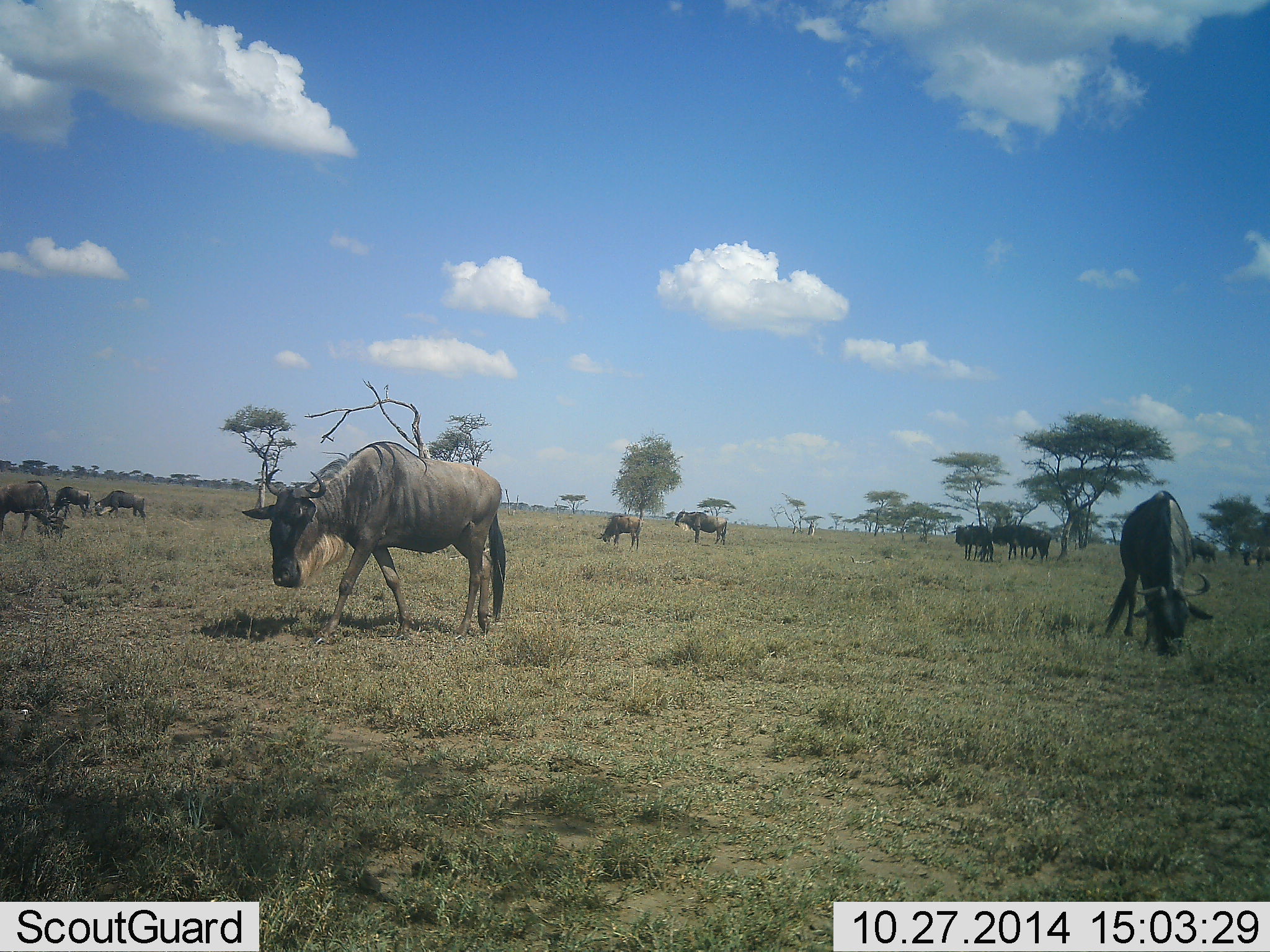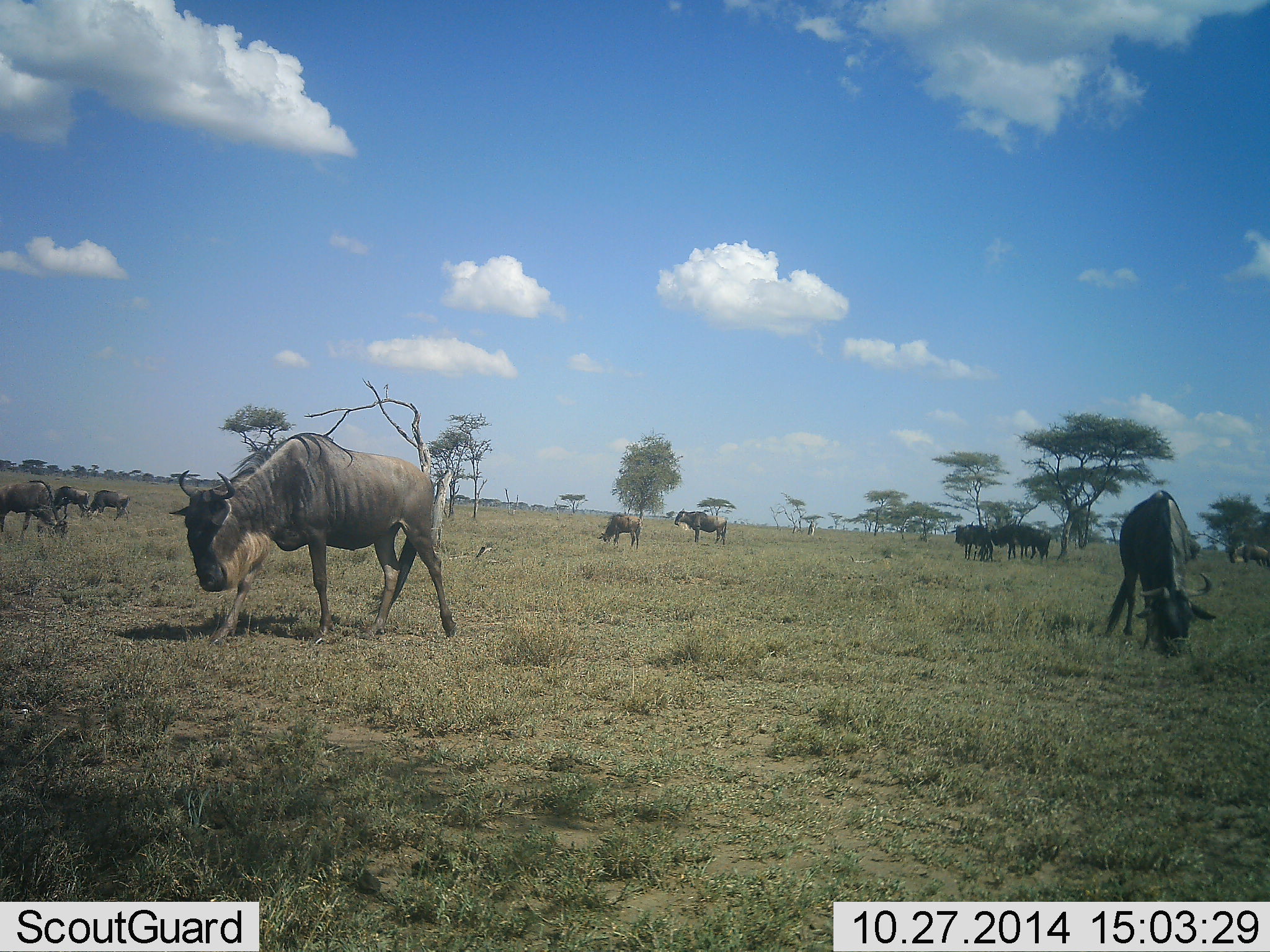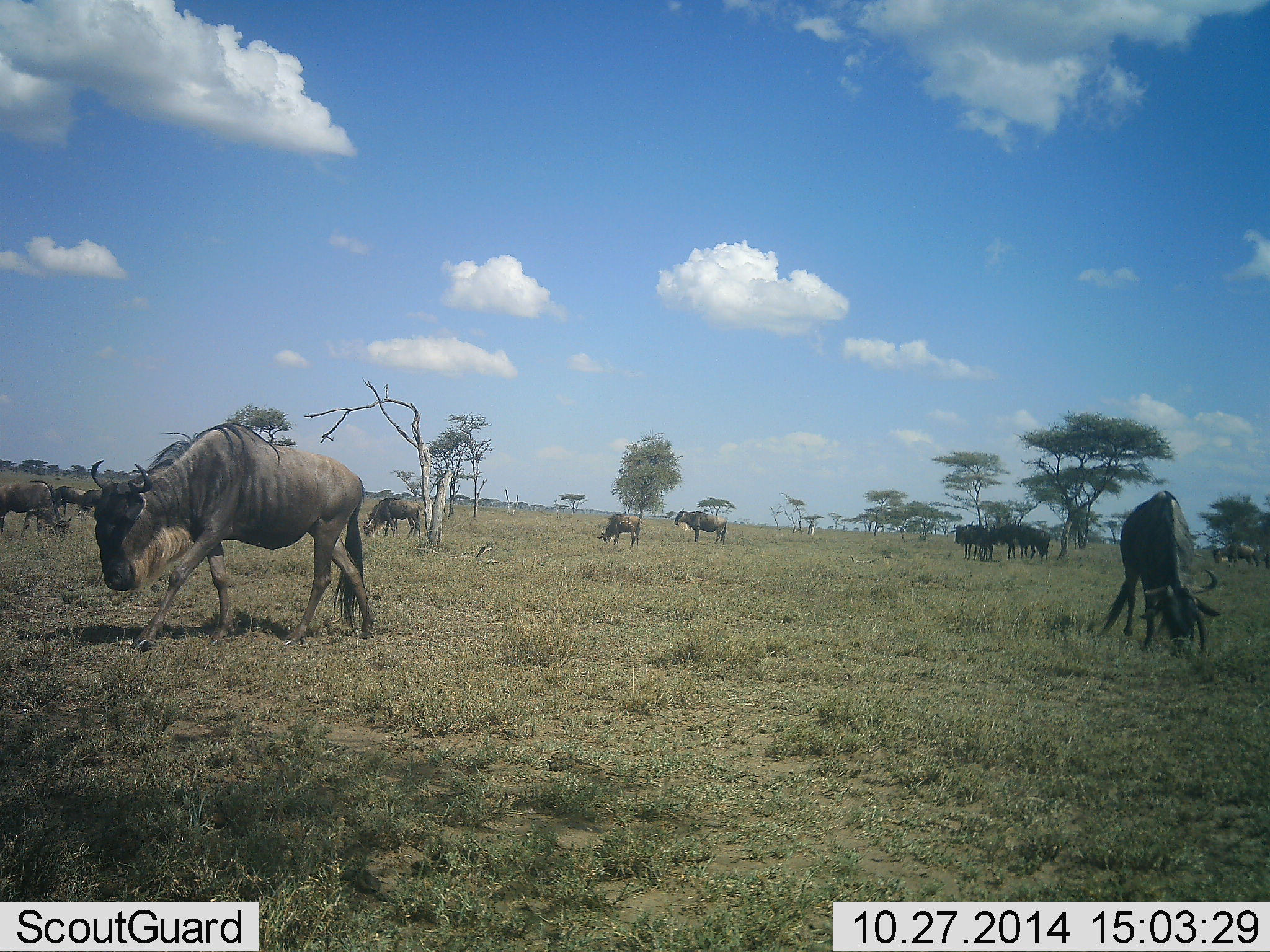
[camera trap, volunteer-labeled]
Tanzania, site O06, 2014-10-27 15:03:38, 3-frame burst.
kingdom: Animalia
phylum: Chordata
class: Mammalia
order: Artiodactyla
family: Bovidae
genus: Connochaetes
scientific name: Connochaetes taurinus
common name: blue wildebeest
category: wildebeest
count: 11-50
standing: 60%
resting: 10%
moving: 70%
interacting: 0%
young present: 0%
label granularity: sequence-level